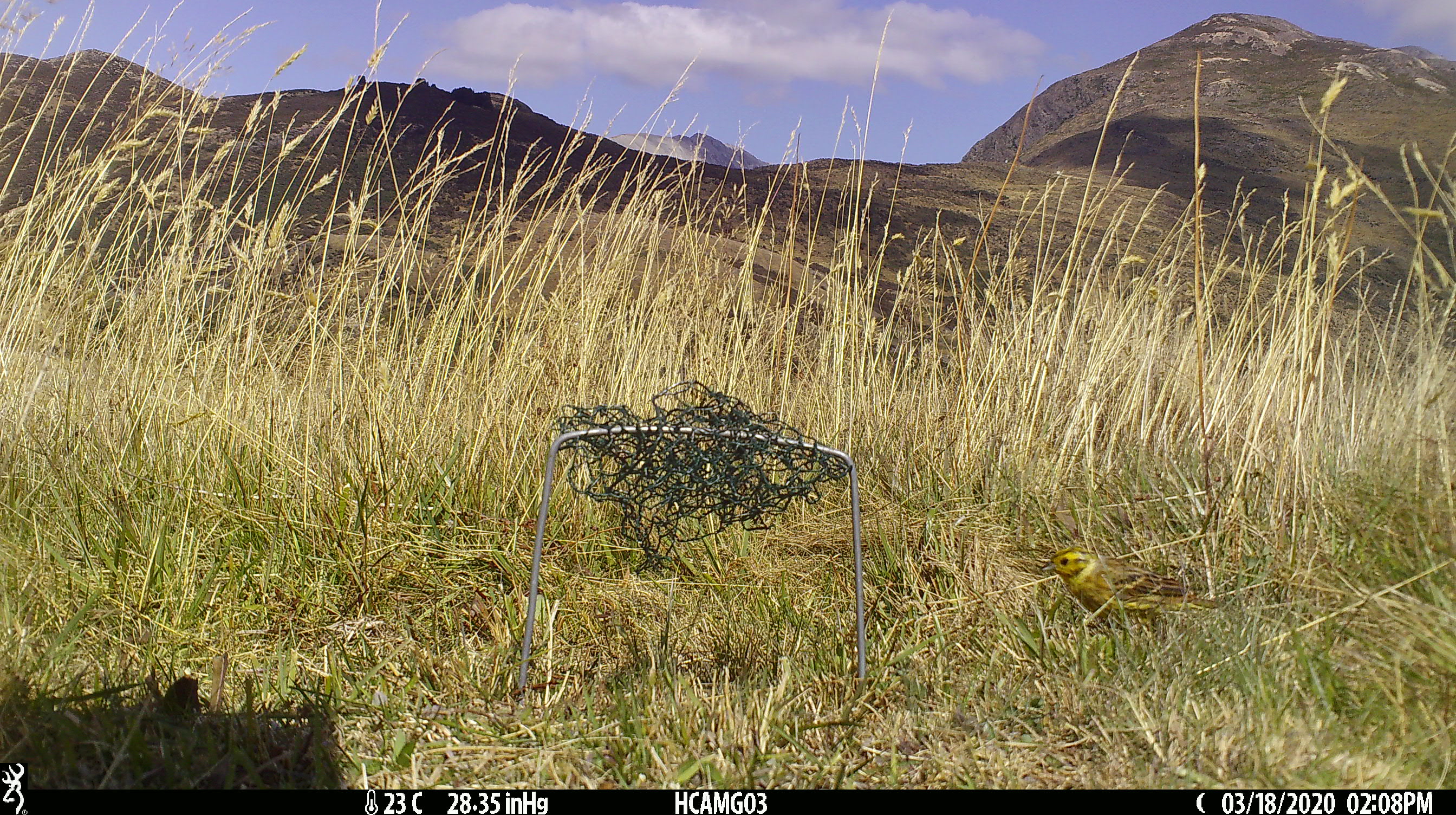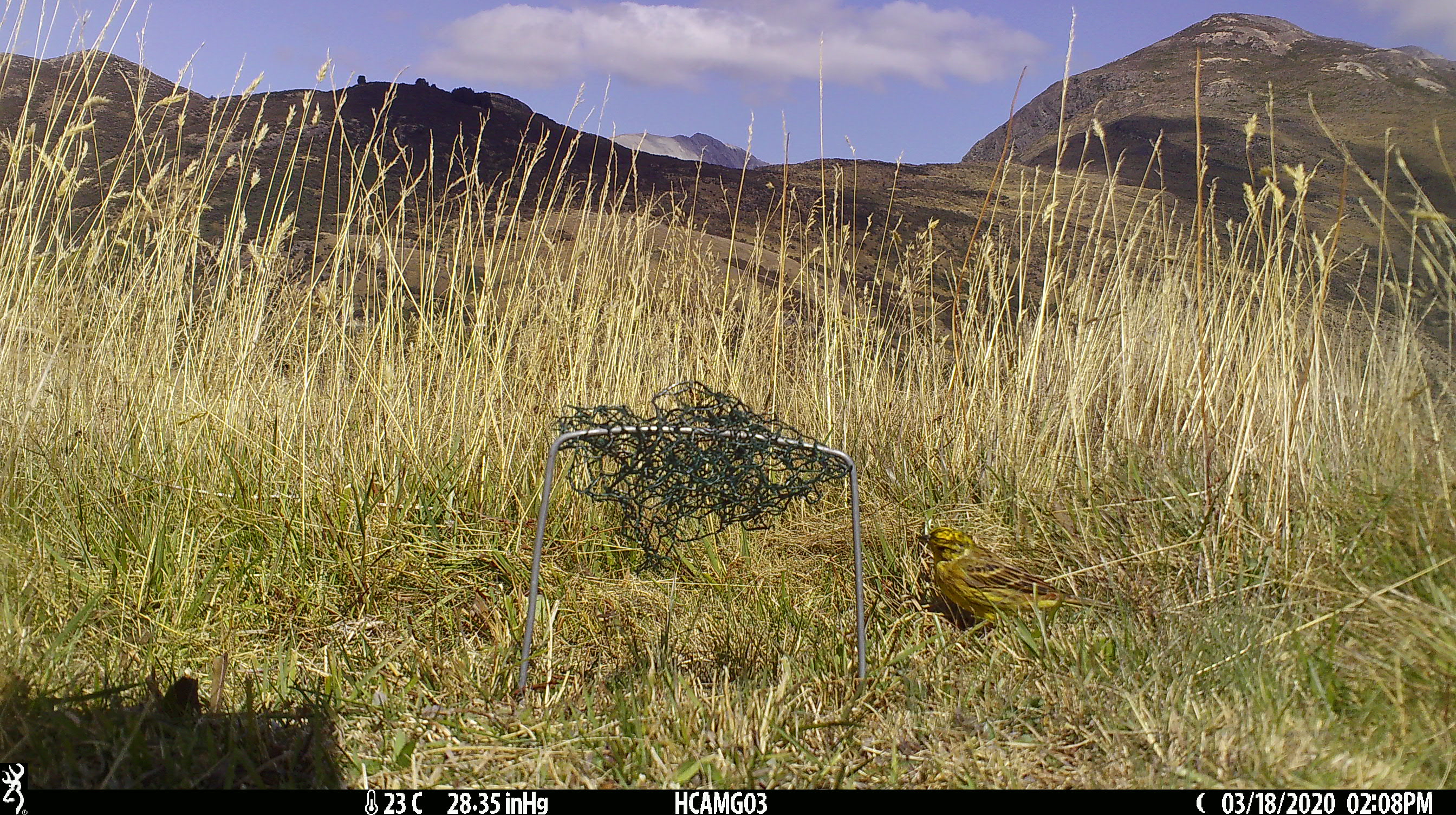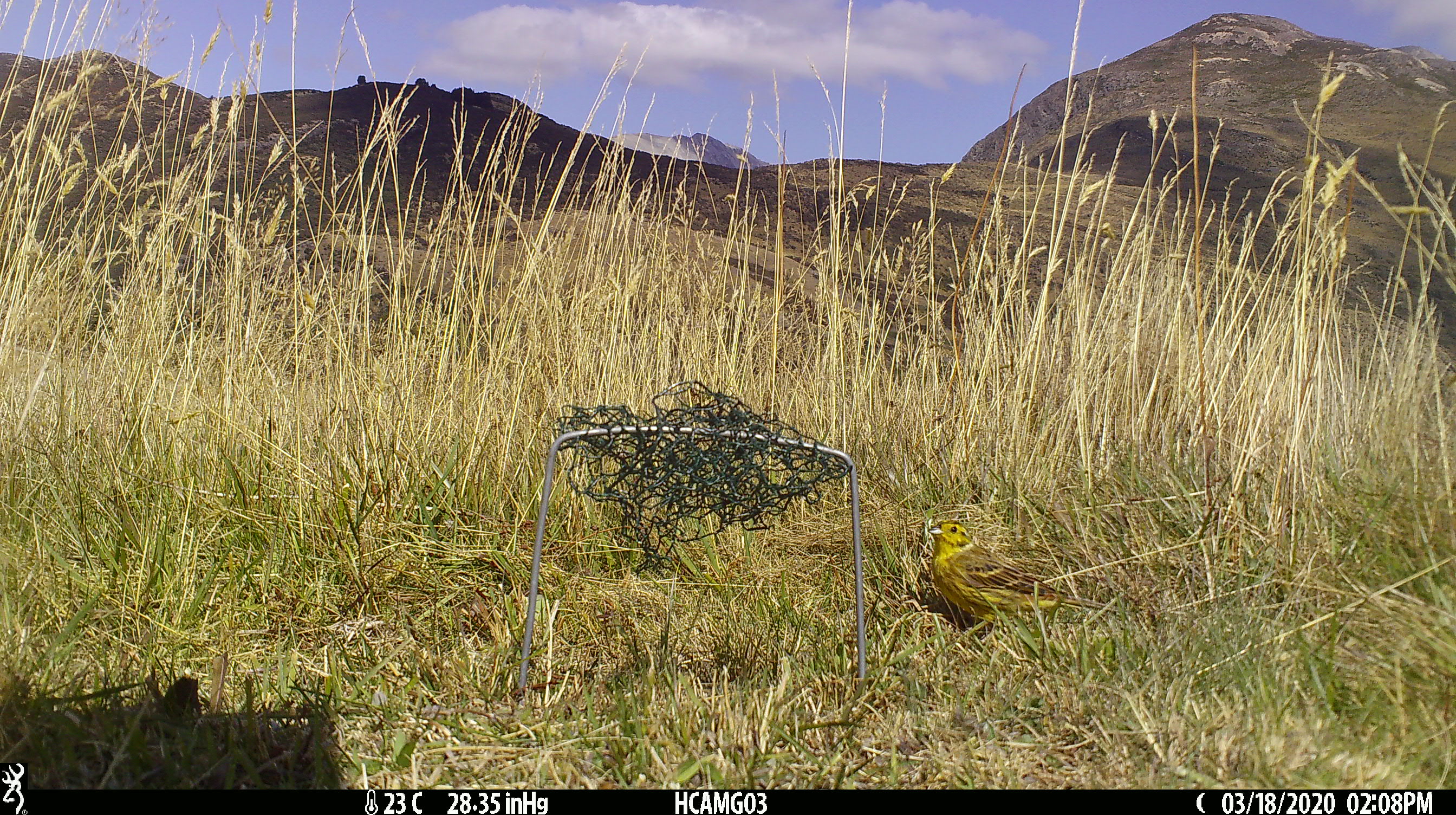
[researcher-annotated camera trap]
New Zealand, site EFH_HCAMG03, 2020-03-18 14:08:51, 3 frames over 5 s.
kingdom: Animalia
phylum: Chordata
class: Aves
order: Passeriformes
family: Emberizidae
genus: Emberiza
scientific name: Emberiza citrinella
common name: yellowhammer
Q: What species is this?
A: Yellowhammer (Emberiza citrinella).